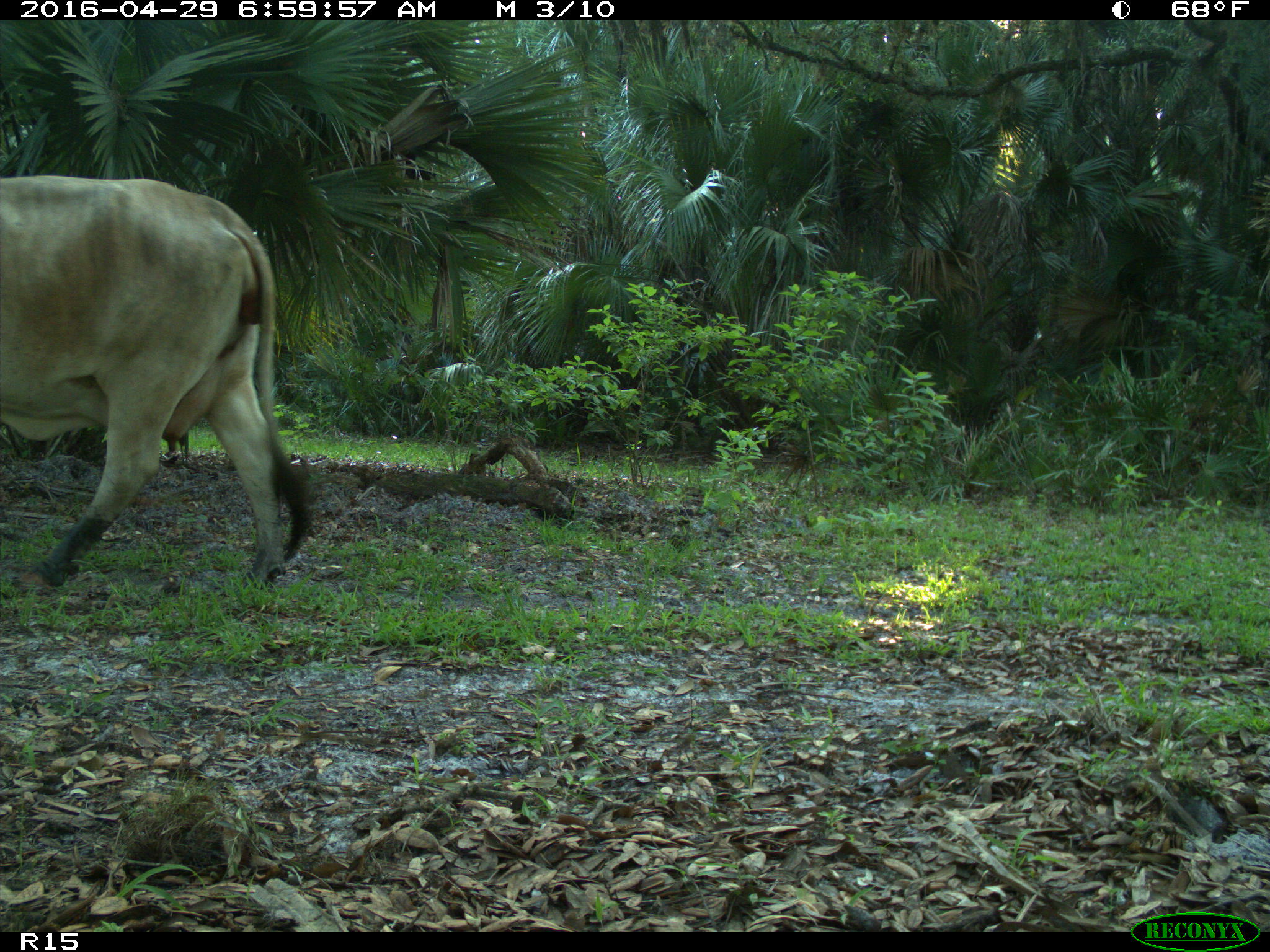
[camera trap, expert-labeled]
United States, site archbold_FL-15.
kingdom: Animalia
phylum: Chordata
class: Mammalia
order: Artiodactyla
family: Bovidae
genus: Bos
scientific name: Bos taurus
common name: domestic cow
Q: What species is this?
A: Bos taurus (domestic cow).